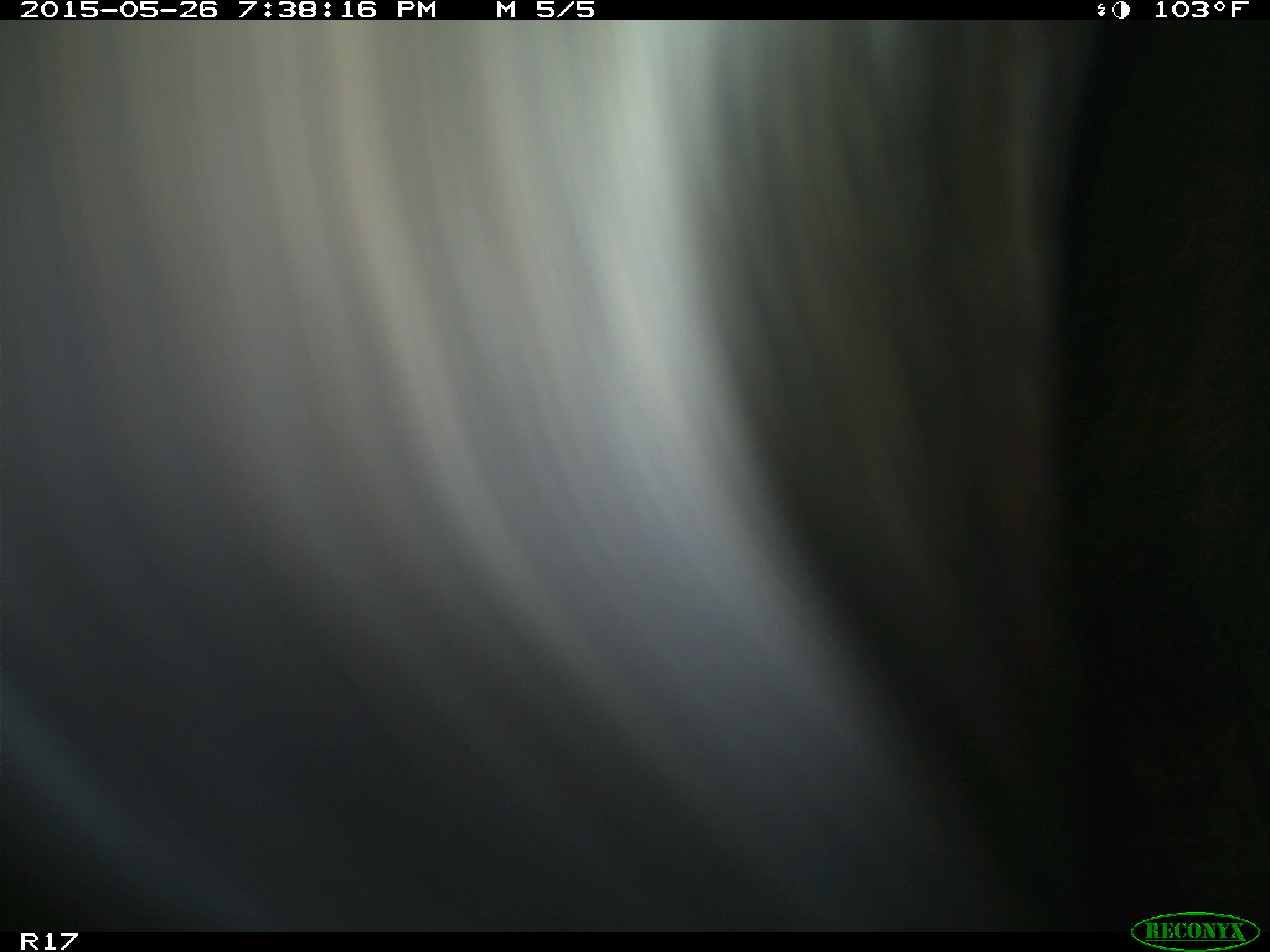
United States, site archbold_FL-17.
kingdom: Animalia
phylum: Chordata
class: Mammalia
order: Artiodactyla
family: Bovidae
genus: Bos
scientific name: Bos taurus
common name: domestic cow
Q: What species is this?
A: Bos taurus (domestic cow).